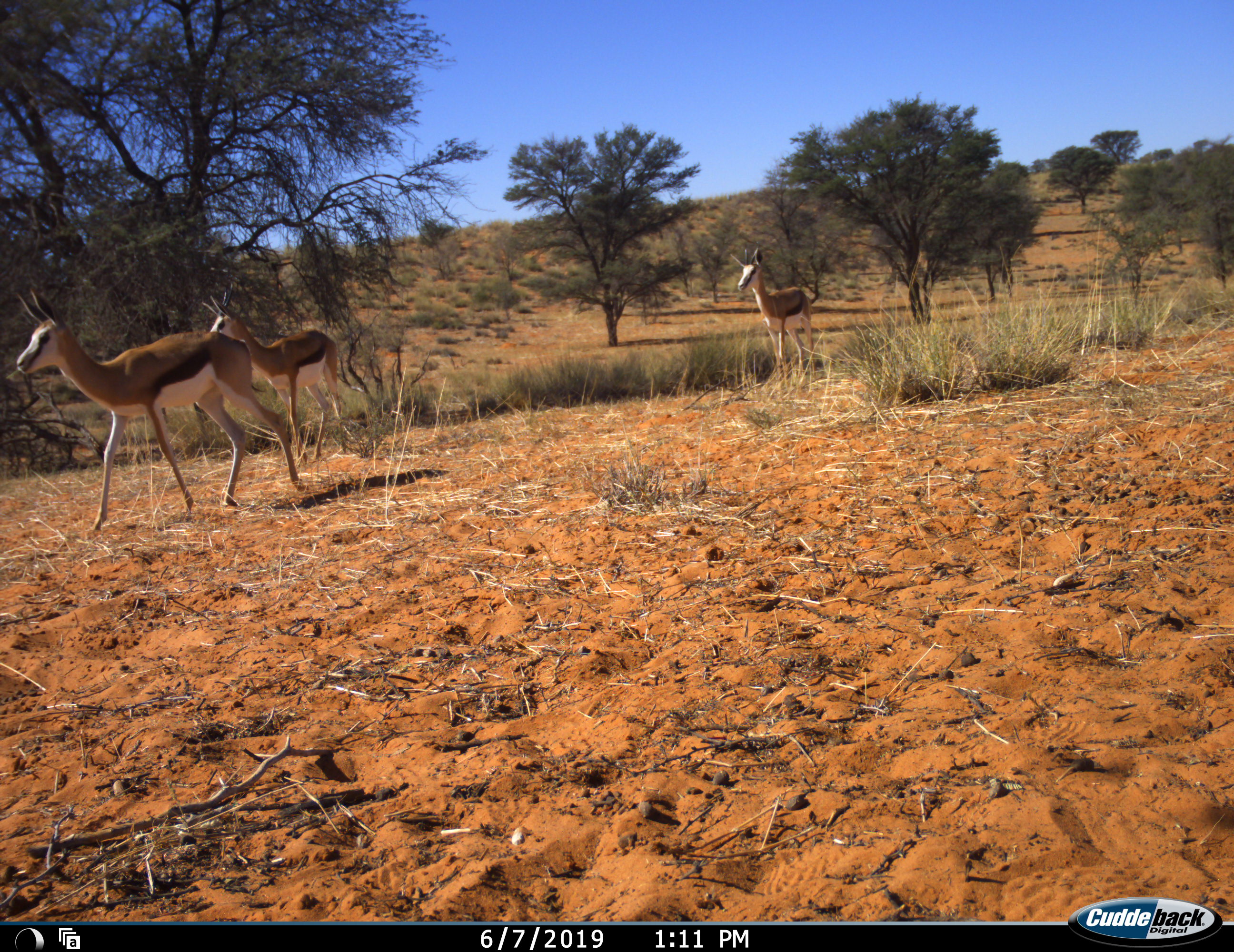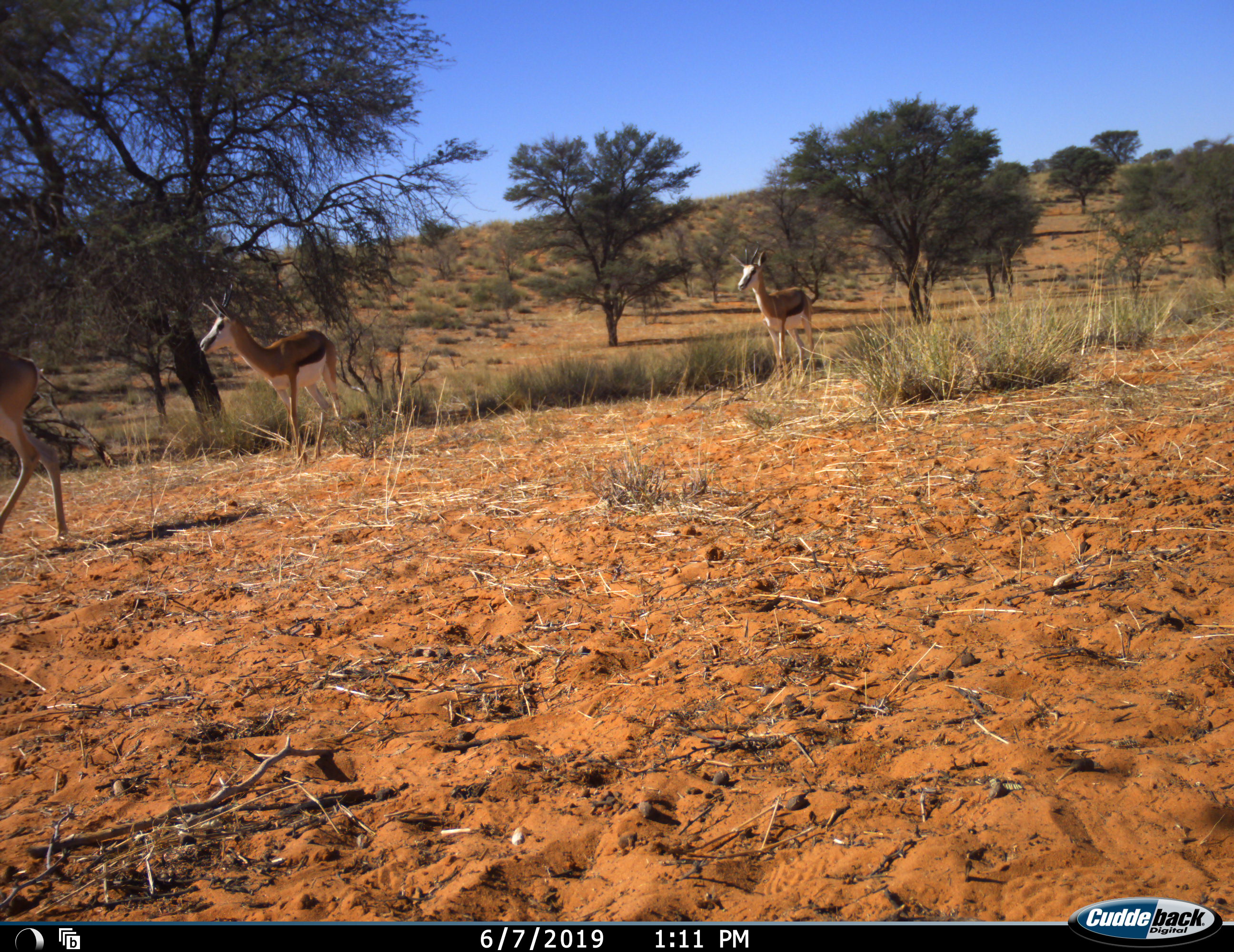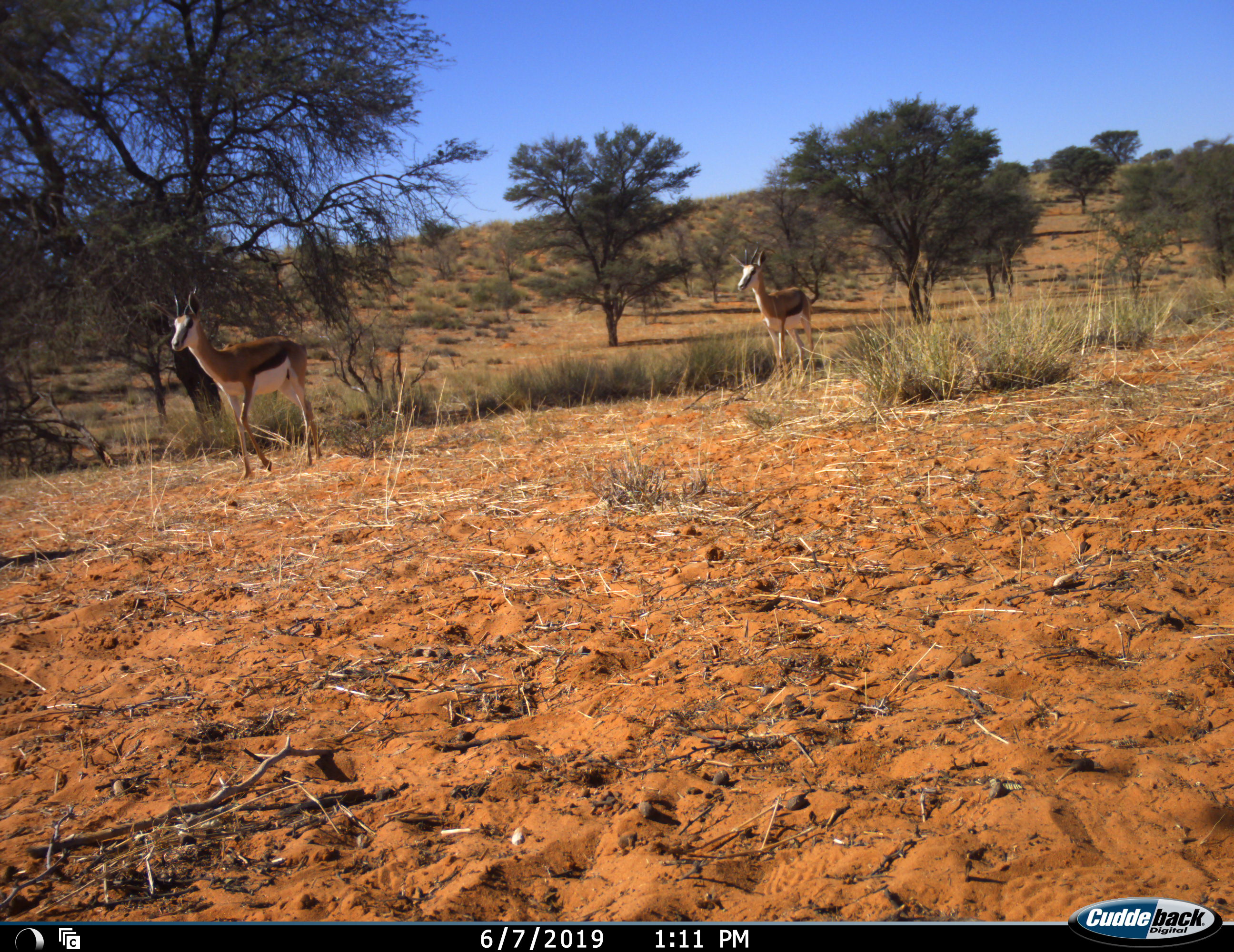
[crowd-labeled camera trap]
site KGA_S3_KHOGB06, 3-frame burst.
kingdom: Animalia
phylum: Chordata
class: Mammalia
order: Artiodactyla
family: Bovidae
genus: Antidorcas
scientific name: Antidorcas marsupialis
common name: springbok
Springbok (Antidorcas marsupialis), count 3. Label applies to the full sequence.